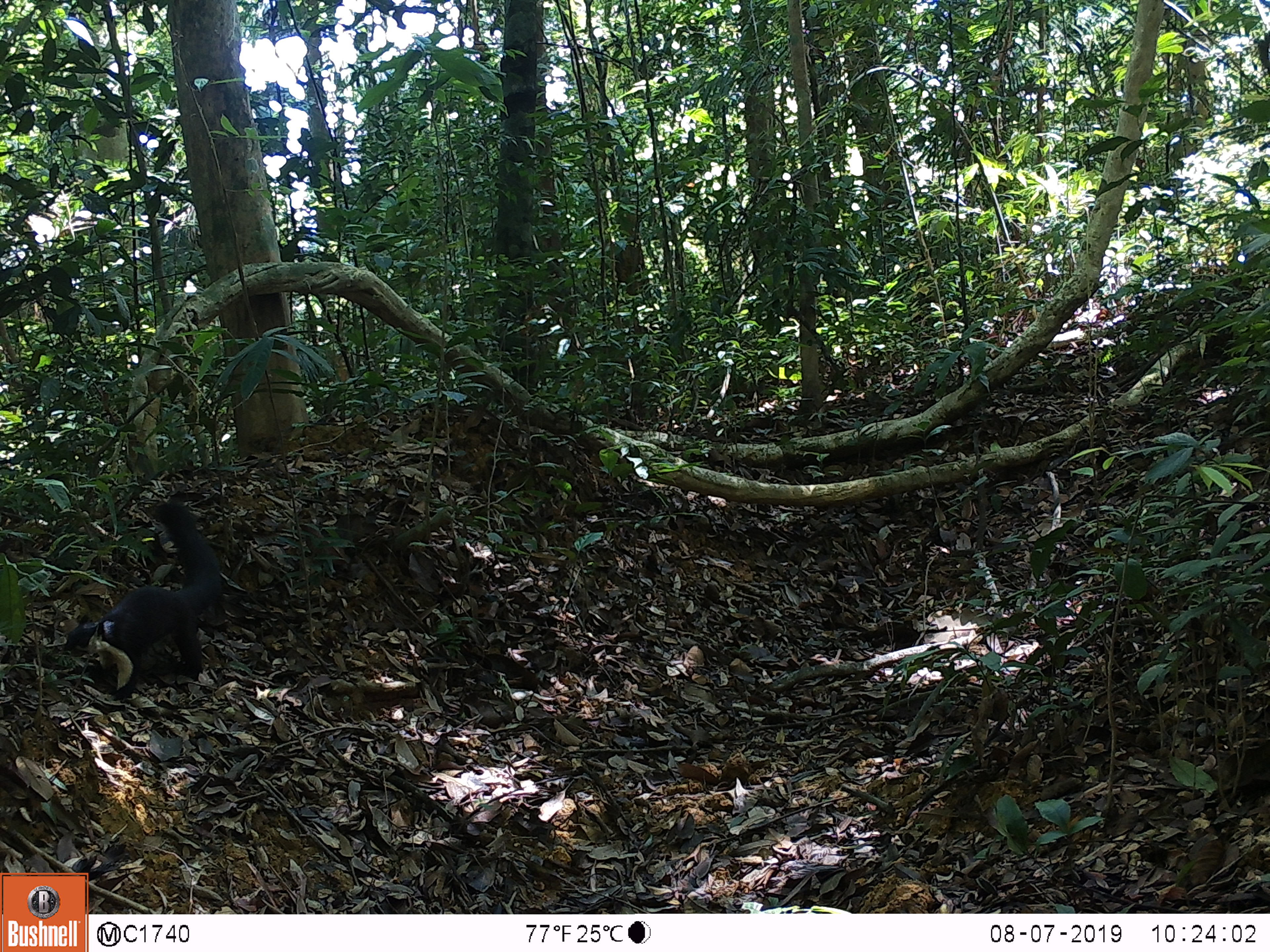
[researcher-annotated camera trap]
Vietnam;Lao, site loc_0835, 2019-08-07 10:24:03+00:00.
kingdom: Animalia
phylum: Chordata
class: Mammalia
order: Rodentia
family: Sciuridae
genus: Ratufa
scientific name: Ratufa bicolor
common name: black giant squirrel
Black giant squirrel (Ratufa bicolor). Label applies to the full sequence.